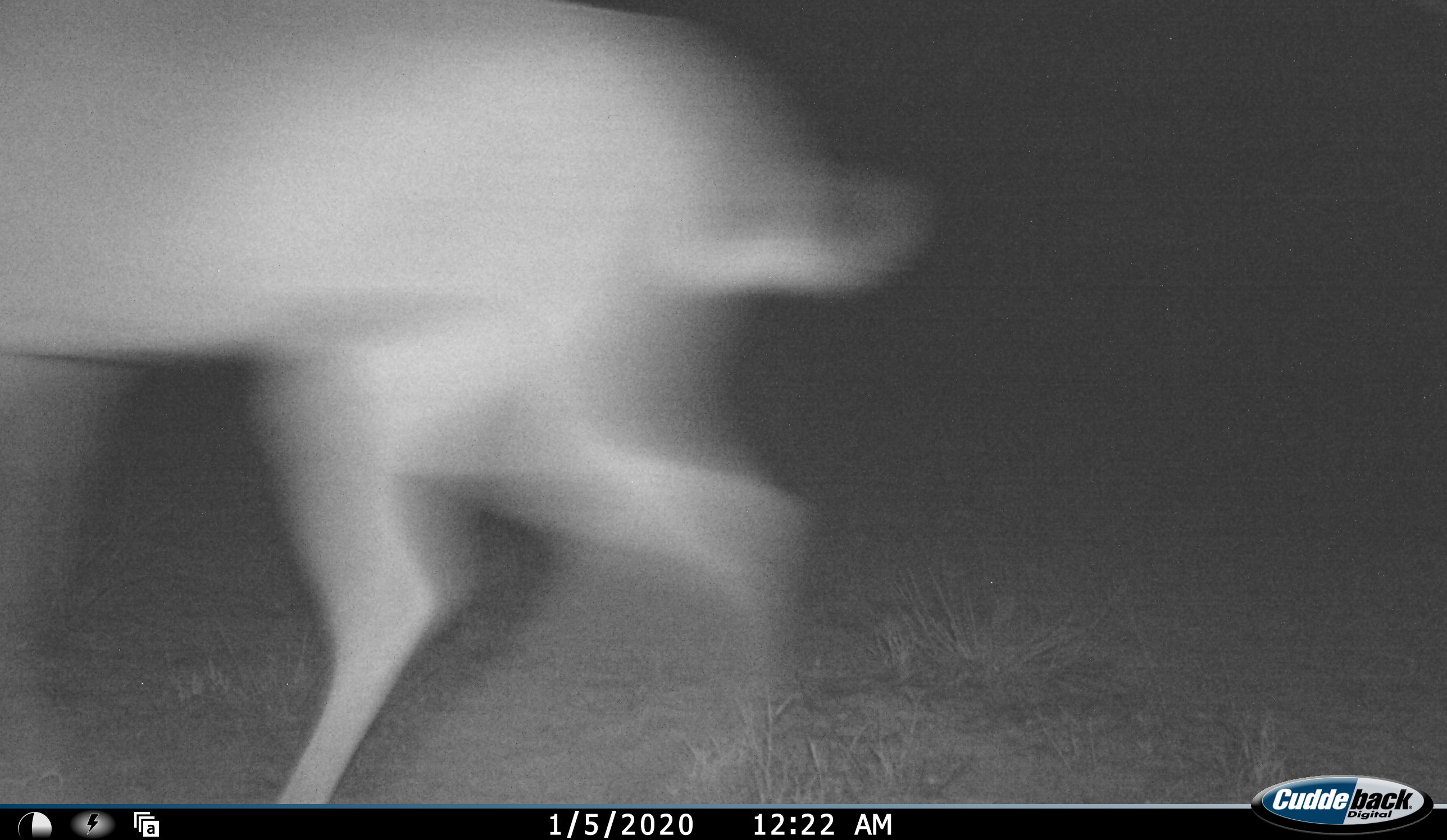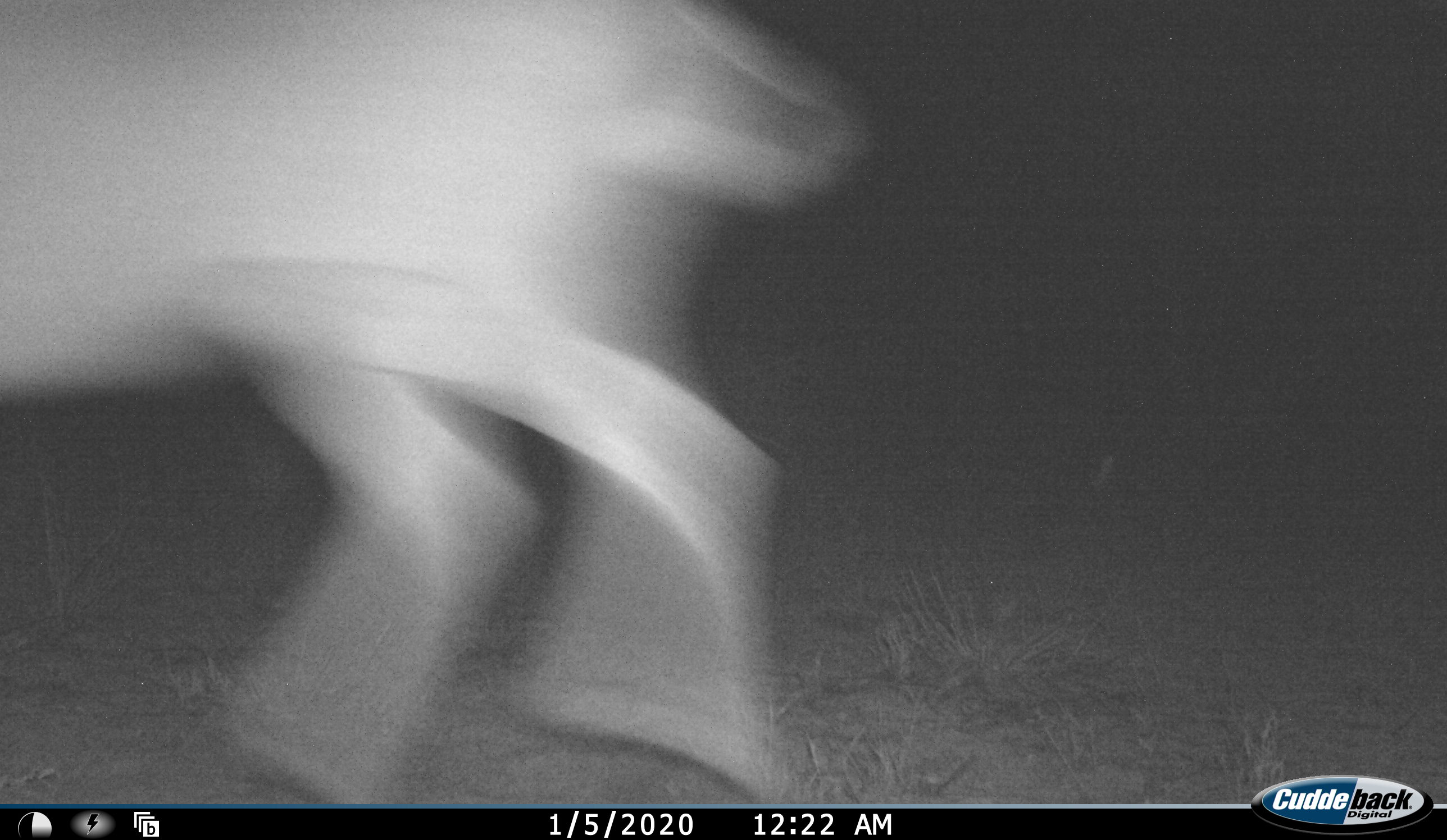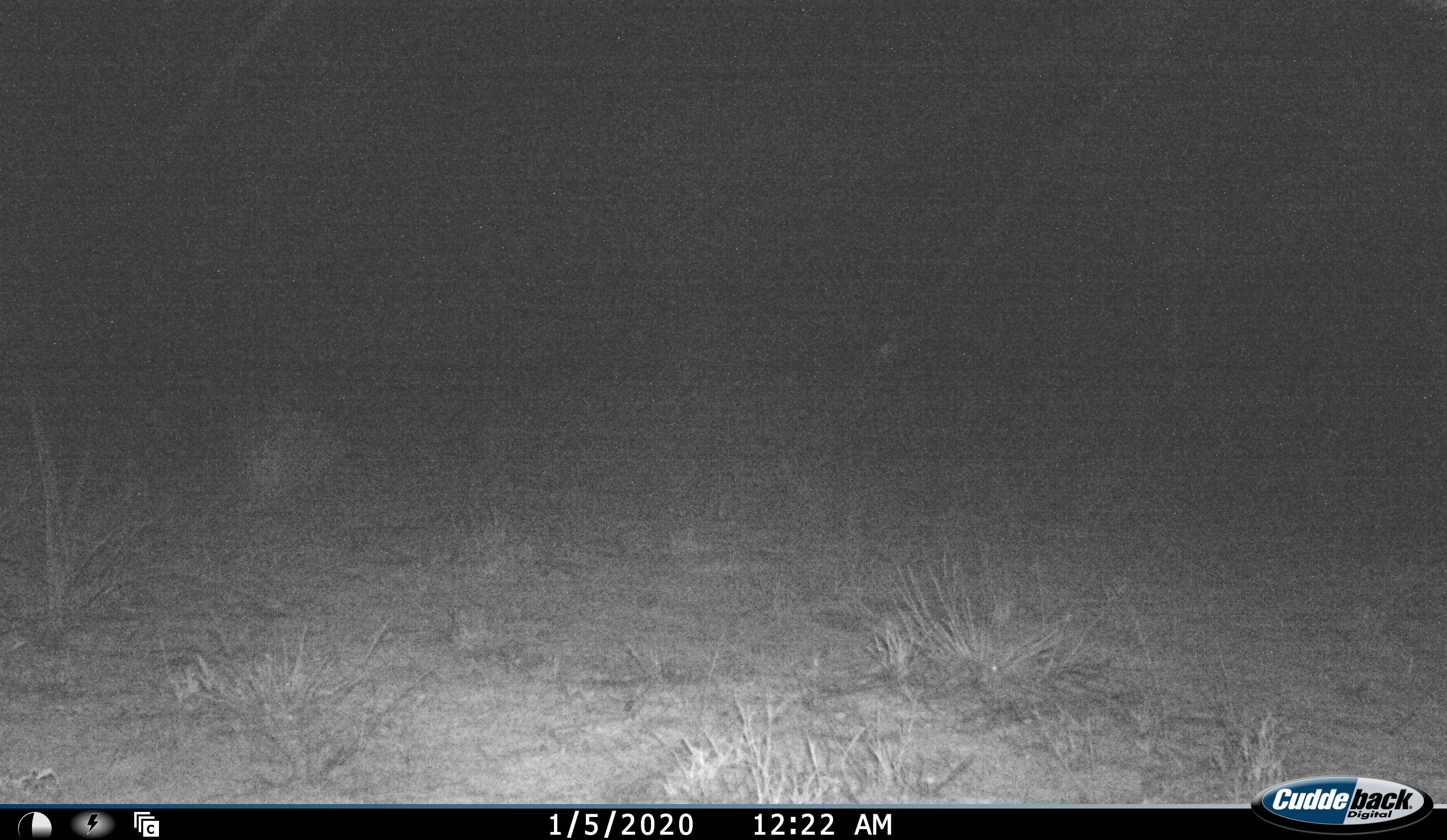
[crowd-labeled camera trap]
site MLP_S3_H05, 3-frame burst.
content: unidentified animal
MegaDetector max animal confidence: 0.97